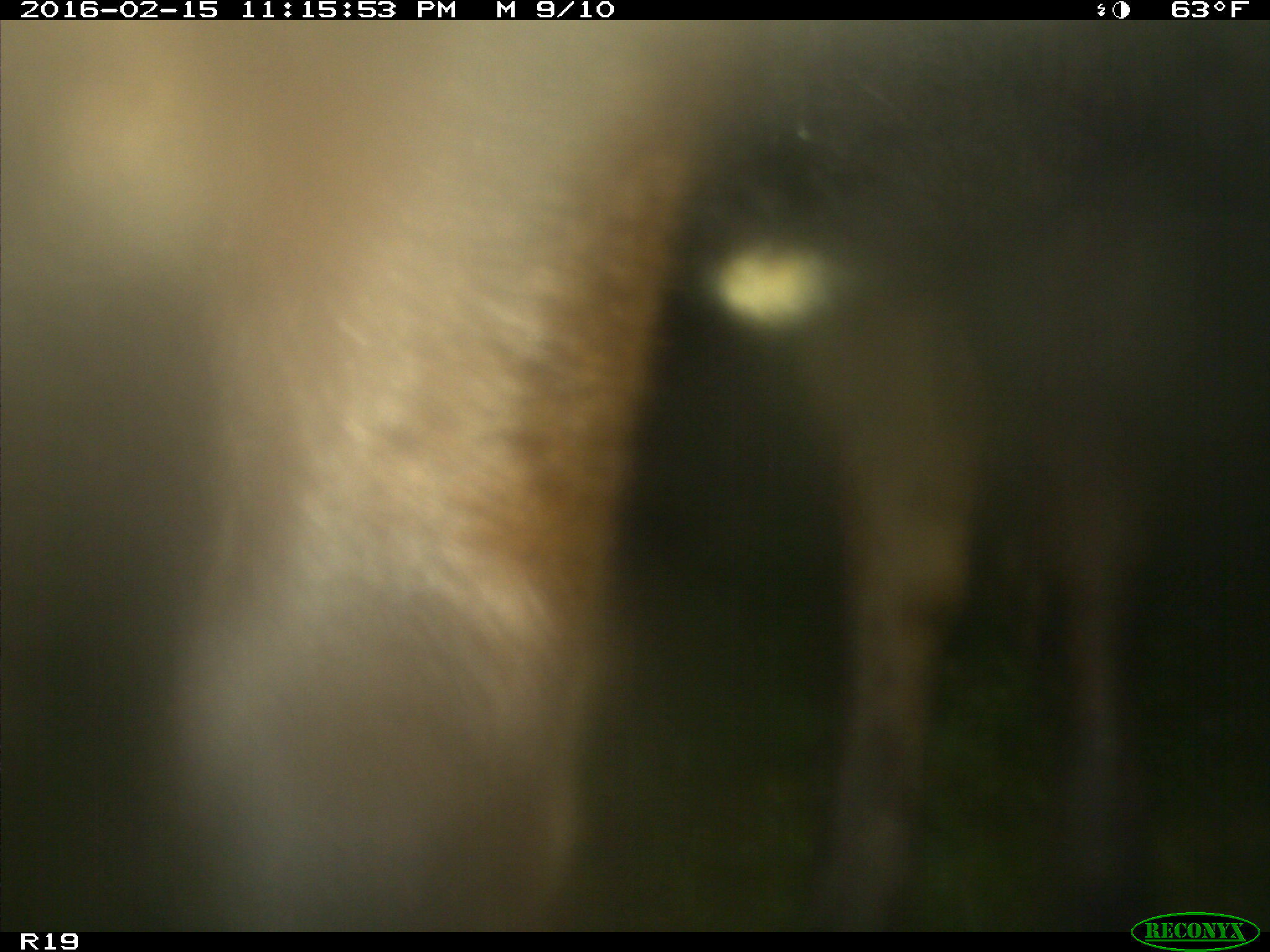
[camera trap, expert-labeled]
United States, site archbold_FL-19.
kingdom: Animalia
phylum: Chordata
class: Mammalia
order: Artiodactyla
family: Bovidae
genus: Bos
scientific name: Bos taurus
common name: domestic cow